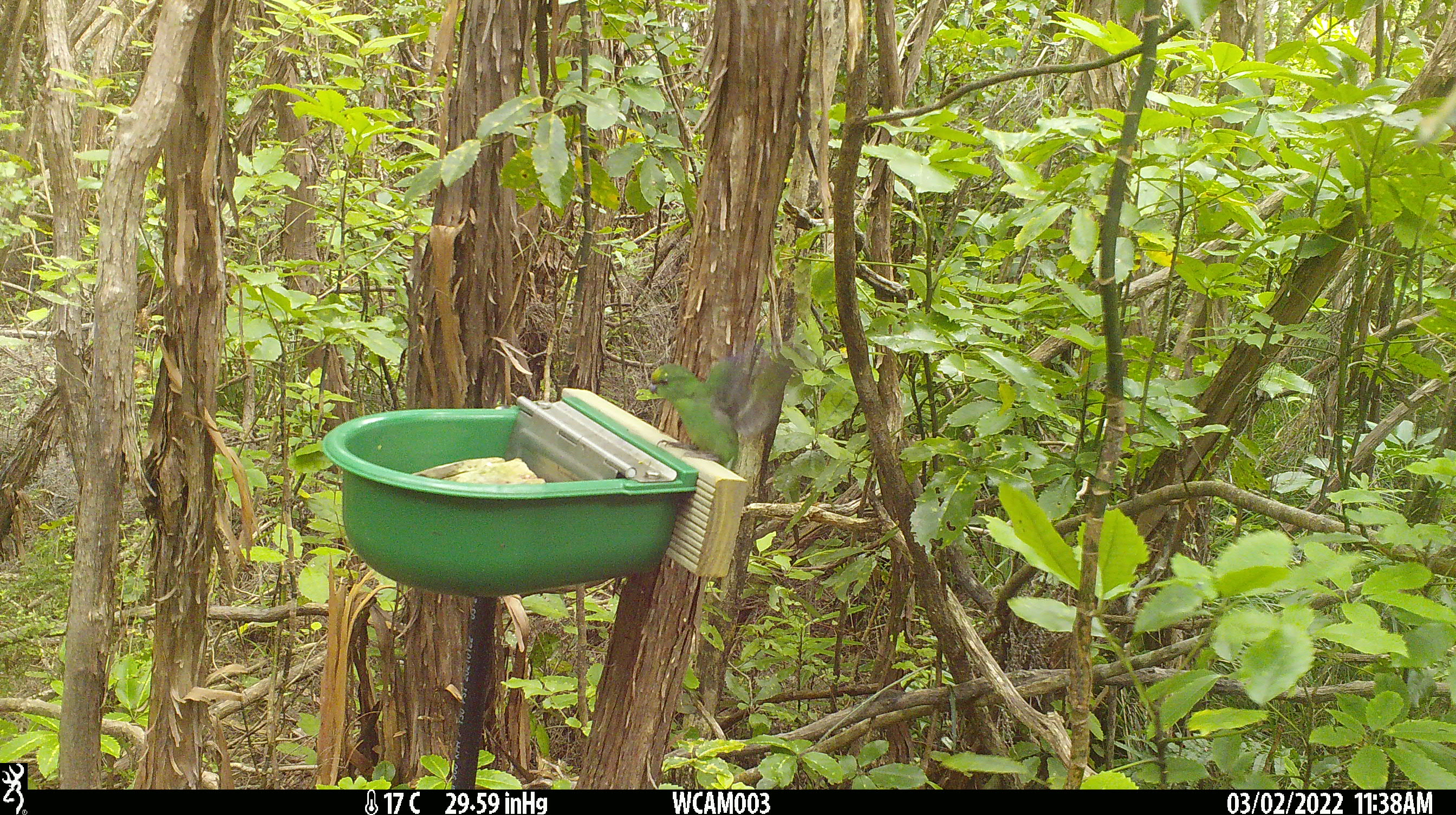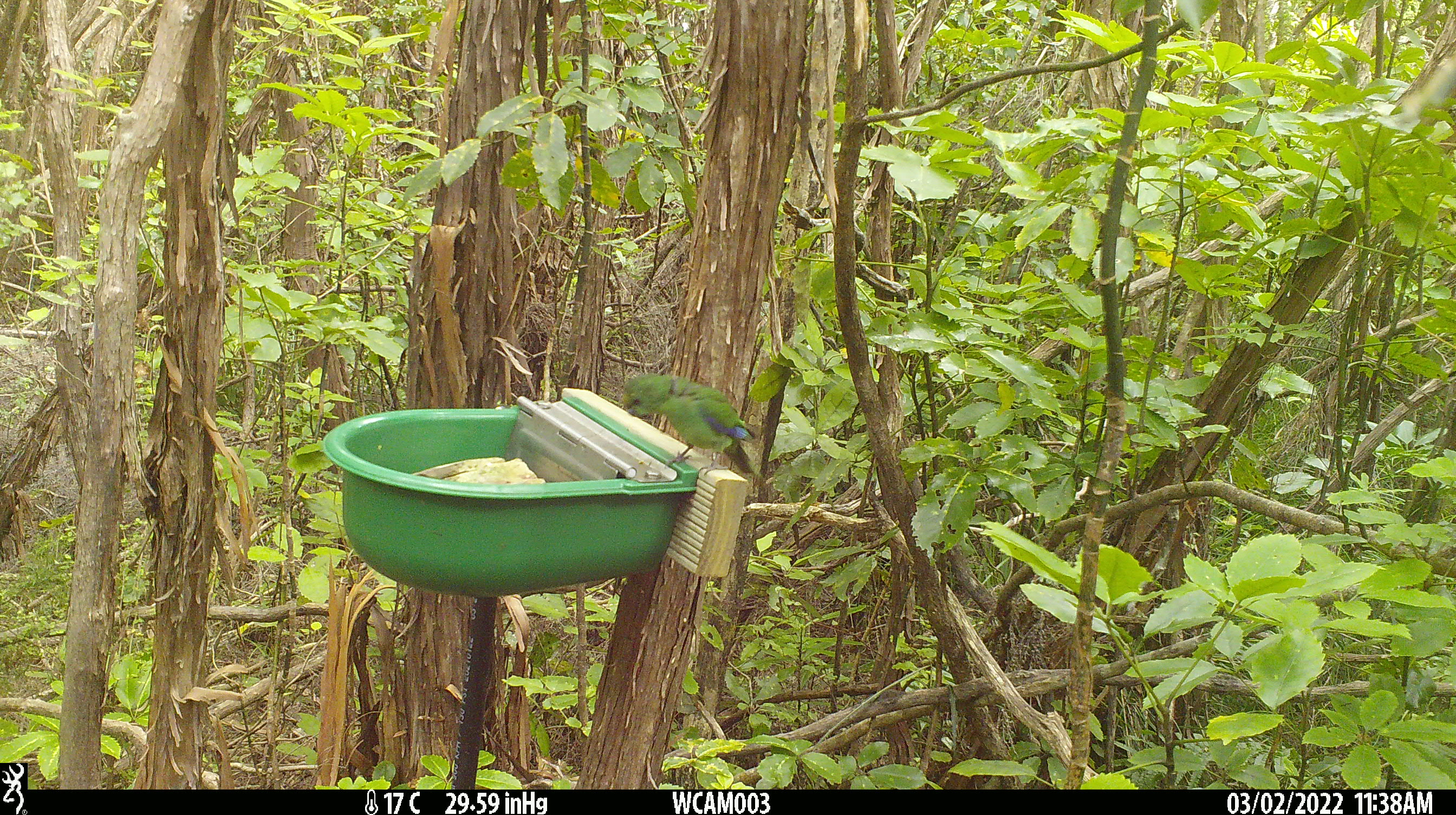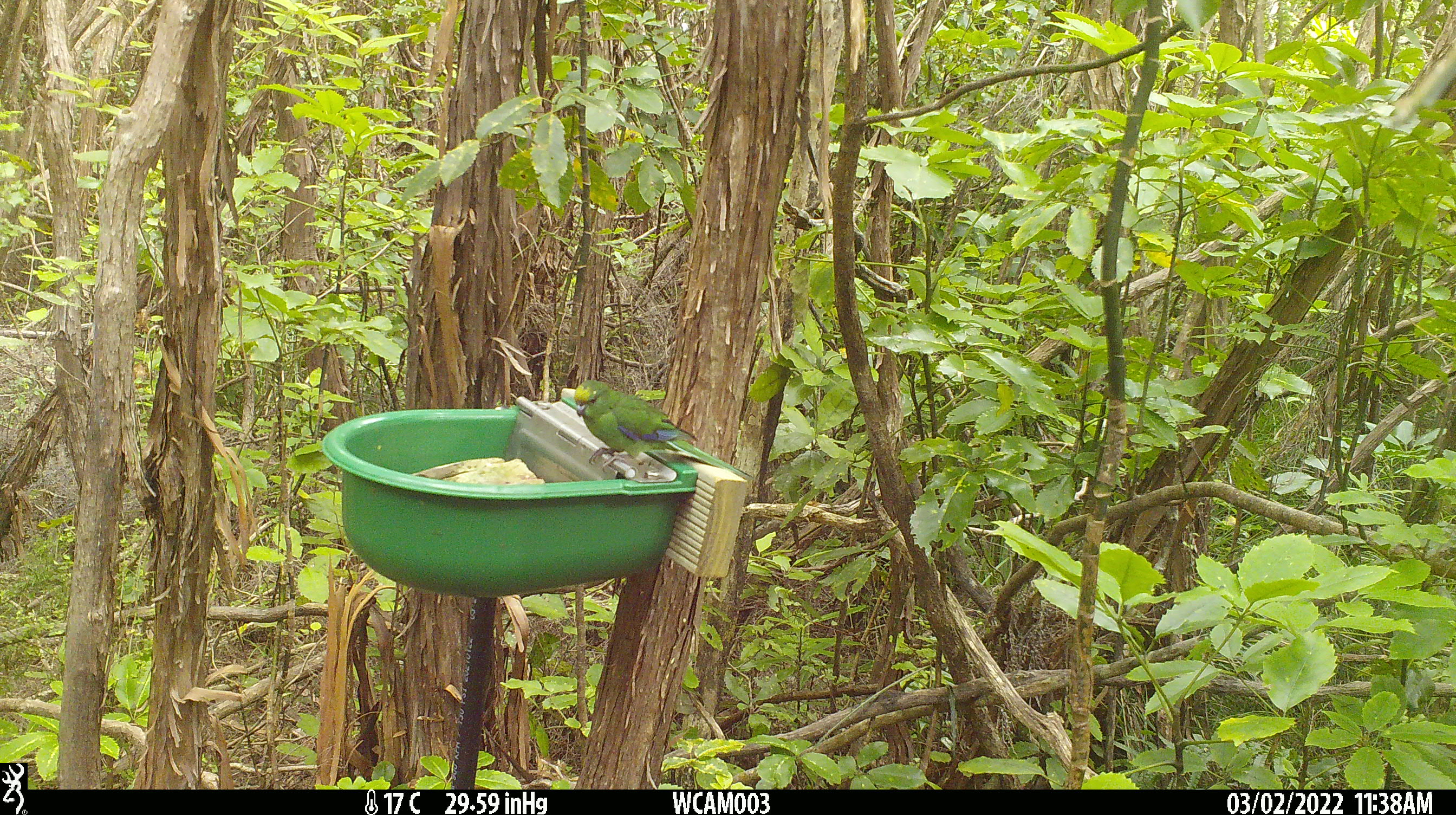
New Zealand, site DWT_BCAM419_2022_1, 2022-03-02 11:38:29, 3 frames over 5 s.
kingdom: Animalia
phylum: Chordata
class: Aves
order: Psittaciformes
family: Psittaculidae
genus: Cyanoramphus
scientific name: Cyanoramphus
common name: parakeet